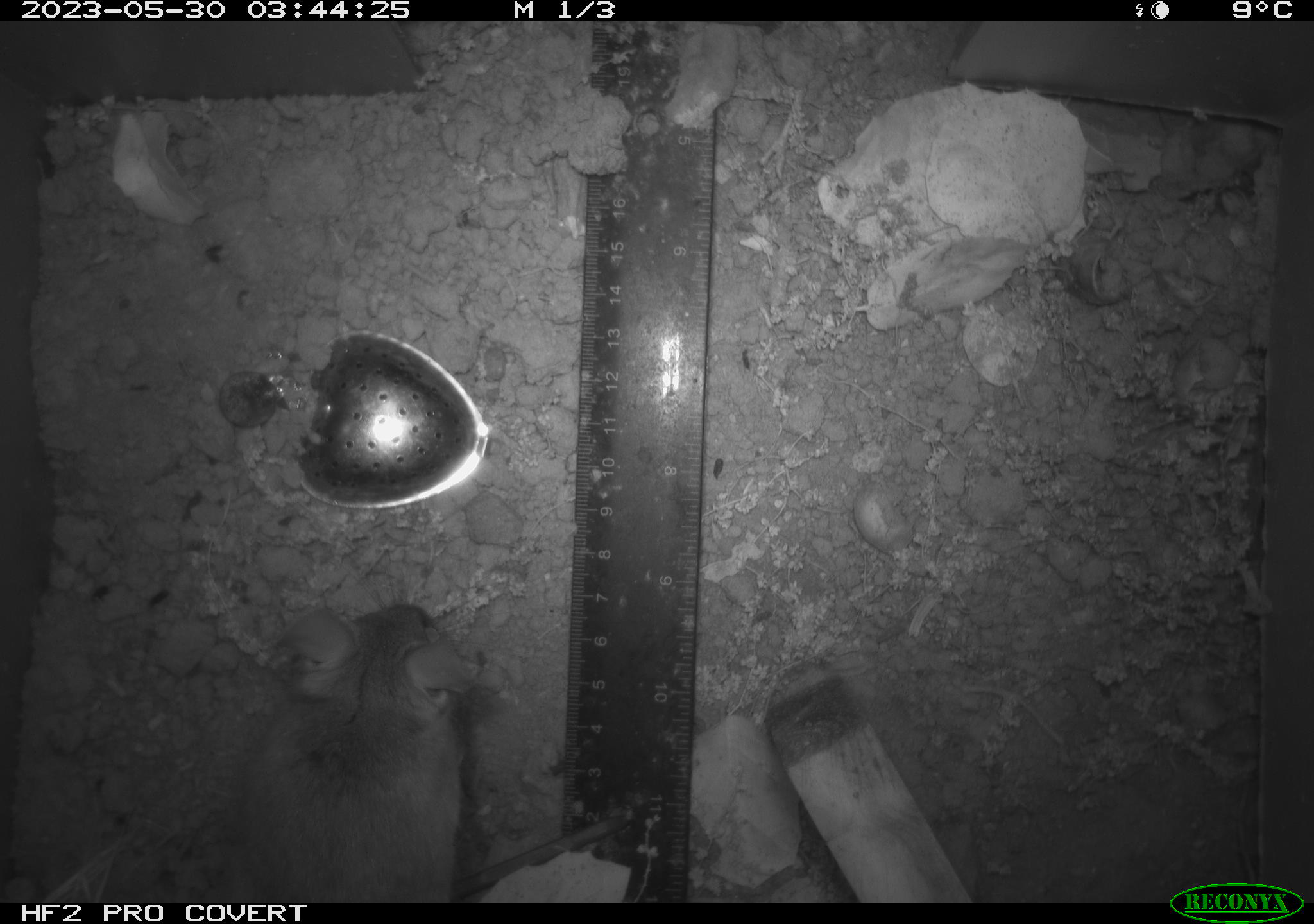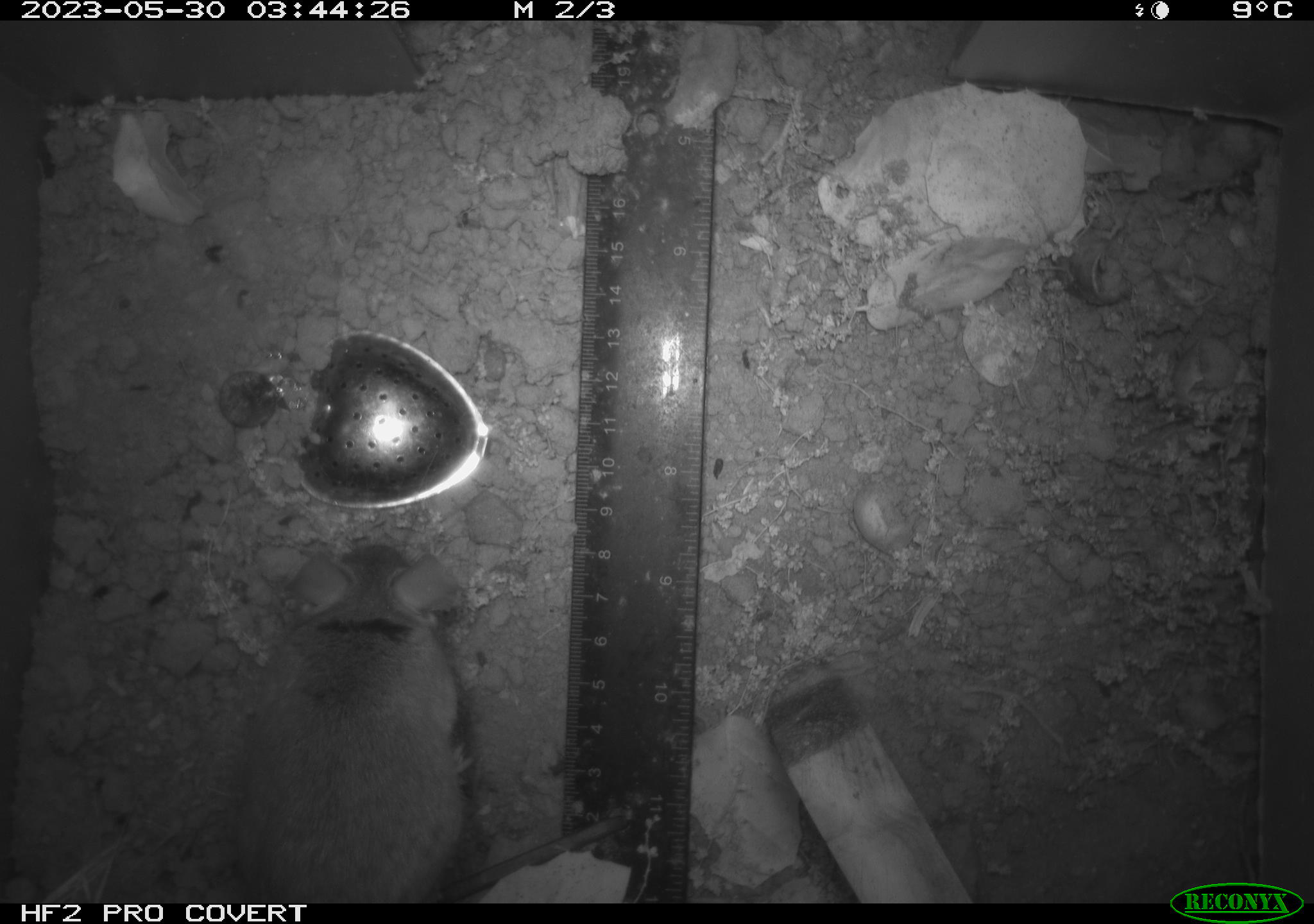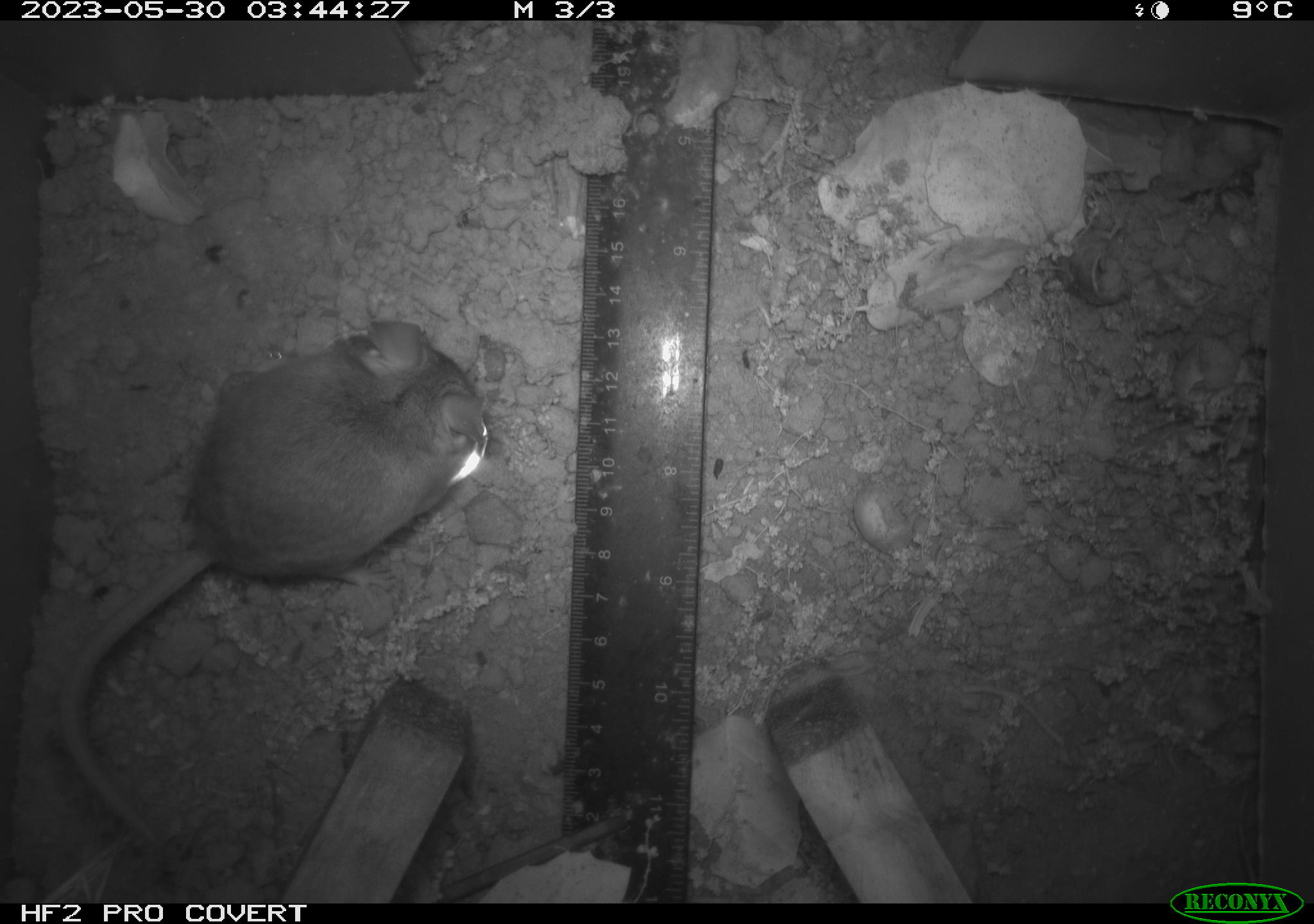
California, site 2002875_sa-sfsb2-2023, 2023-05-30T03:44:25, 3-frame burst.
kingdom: Animalia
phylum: Chordata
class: Mammalia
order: Rodentia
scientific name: Rodentia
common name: mouse species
Mouse species (Rodentia).